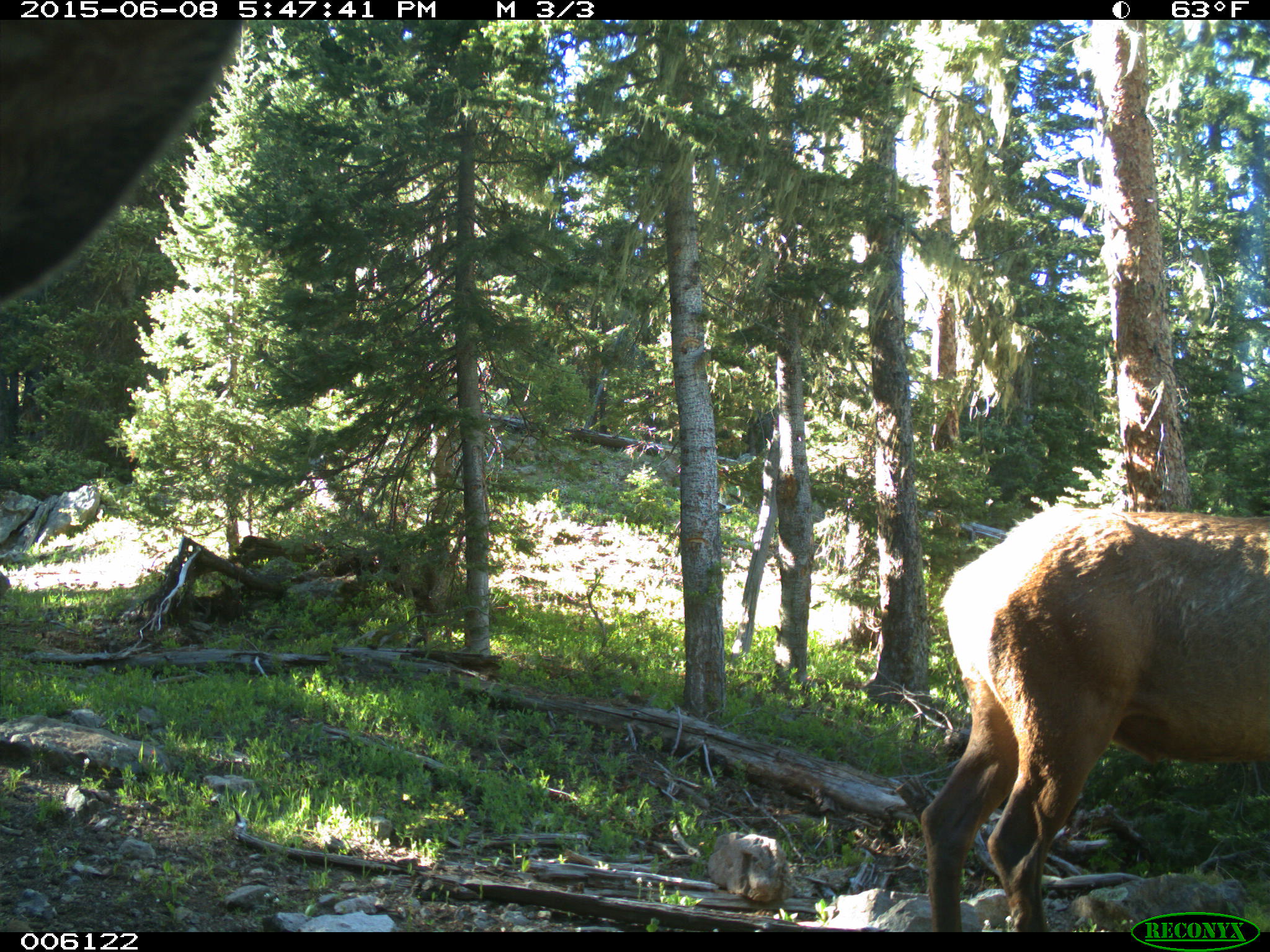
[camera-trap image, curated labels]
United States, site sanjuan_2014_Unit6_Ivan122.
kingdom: Animalia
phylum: Chordata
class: Mammalia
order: Artiodactyla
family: Cervidae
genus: Cervus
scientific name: Cervus elaphus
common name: red deer